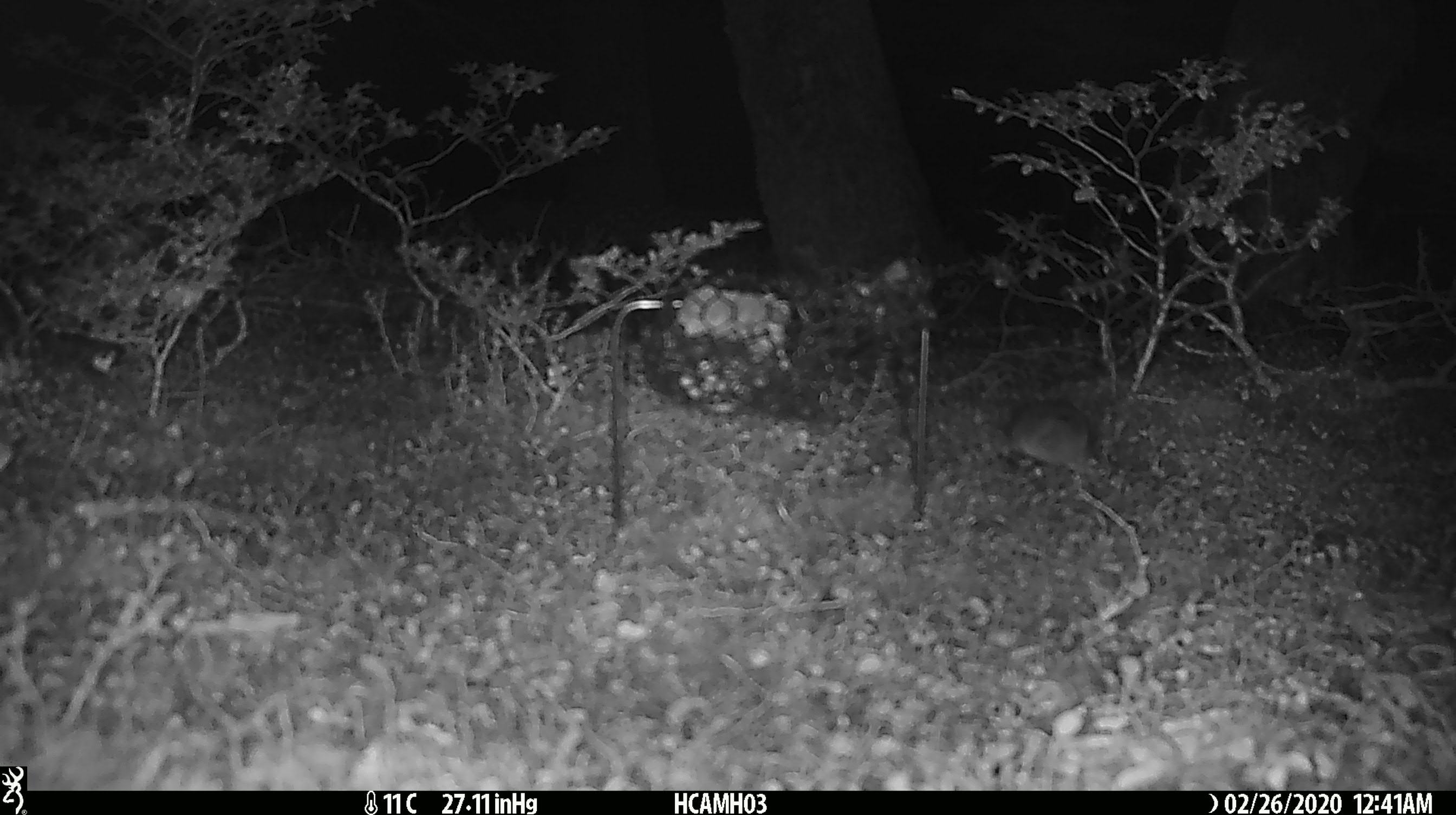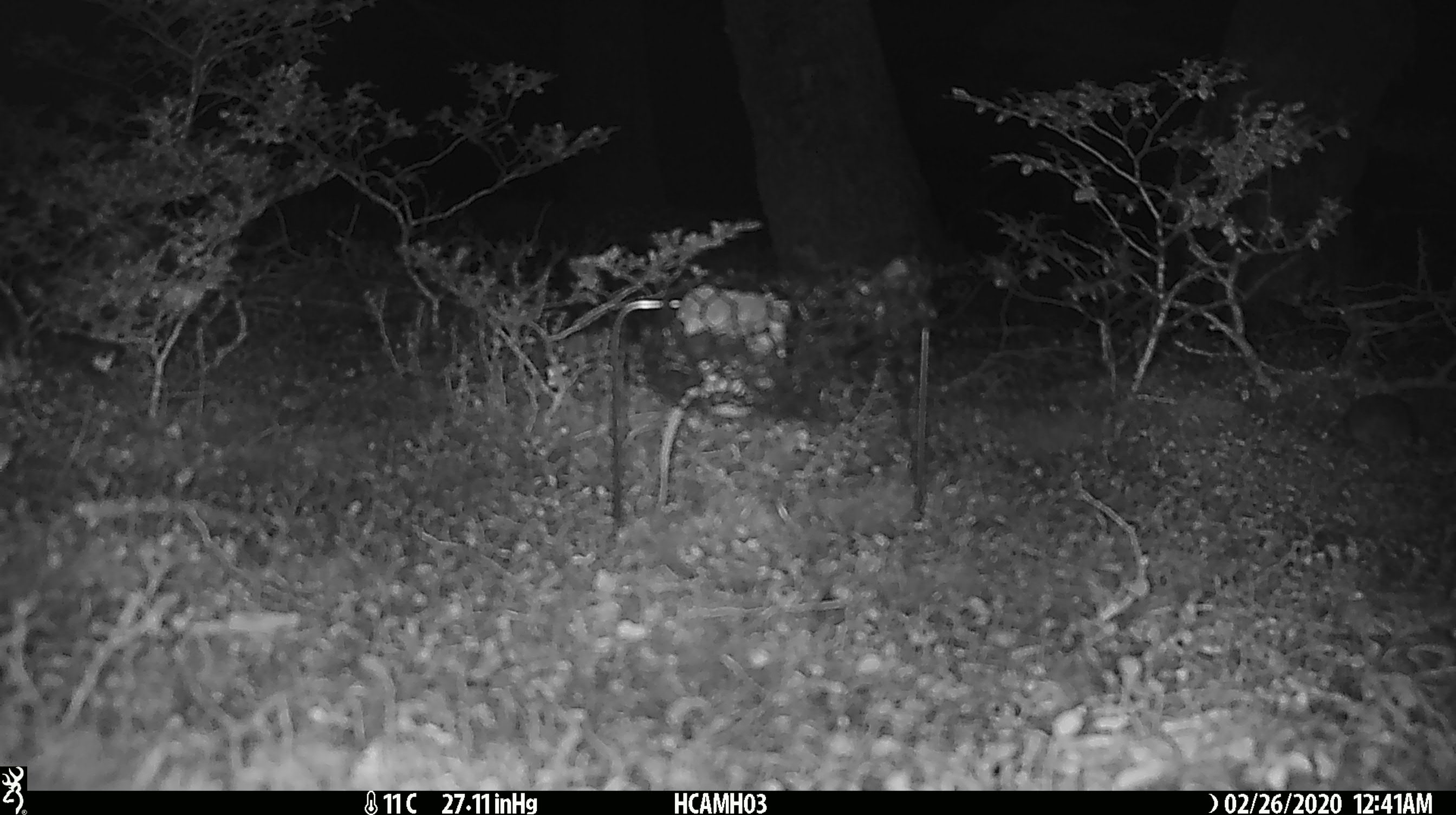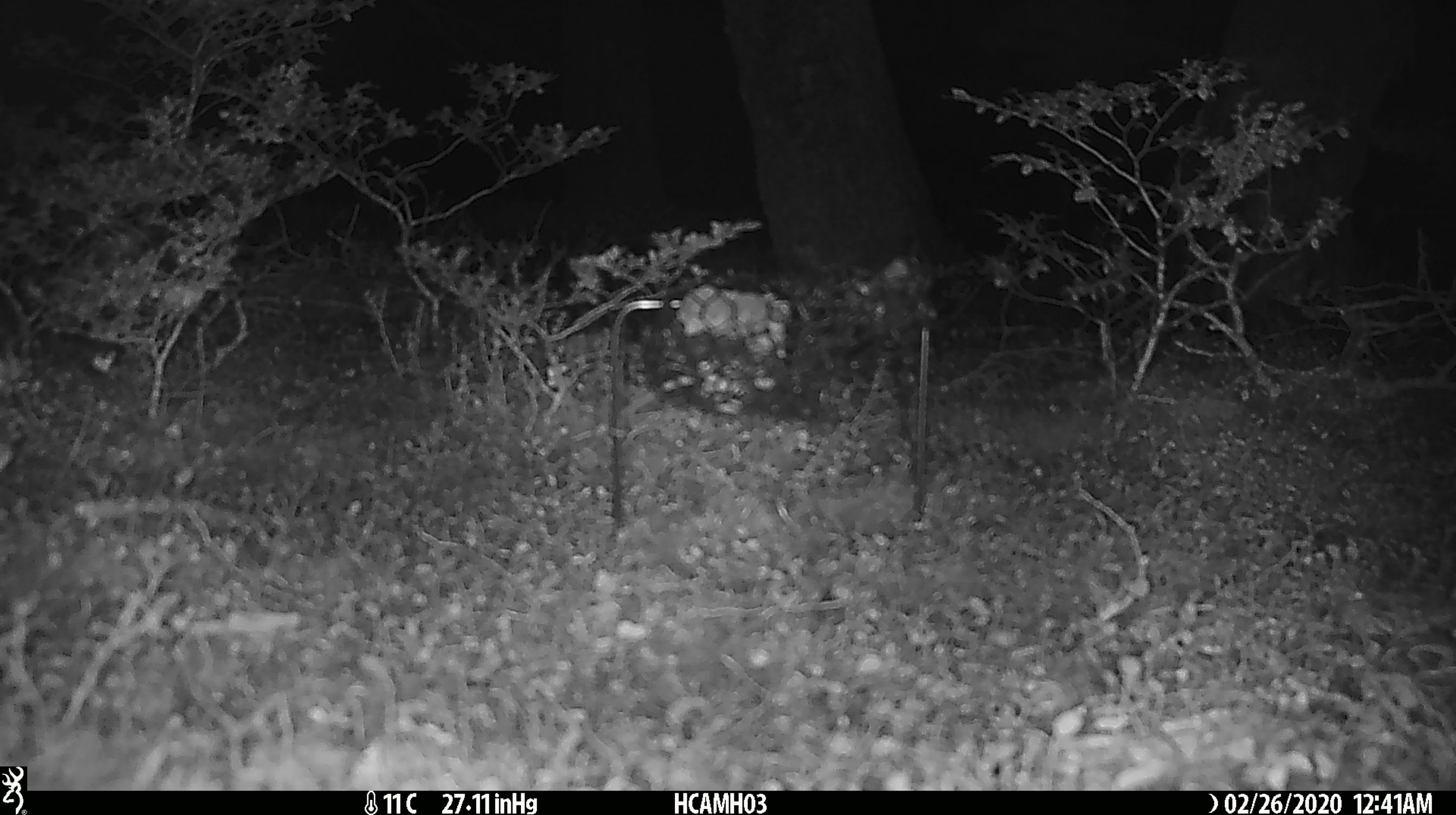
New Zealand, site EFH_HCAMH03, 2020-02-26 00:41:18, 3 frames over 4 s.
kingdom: Animalia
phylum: Chordata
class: Mammalia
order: Rodentia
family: Muridae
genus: Mus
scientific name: Mus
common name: mouse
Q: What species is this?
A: Mouse (Mus).